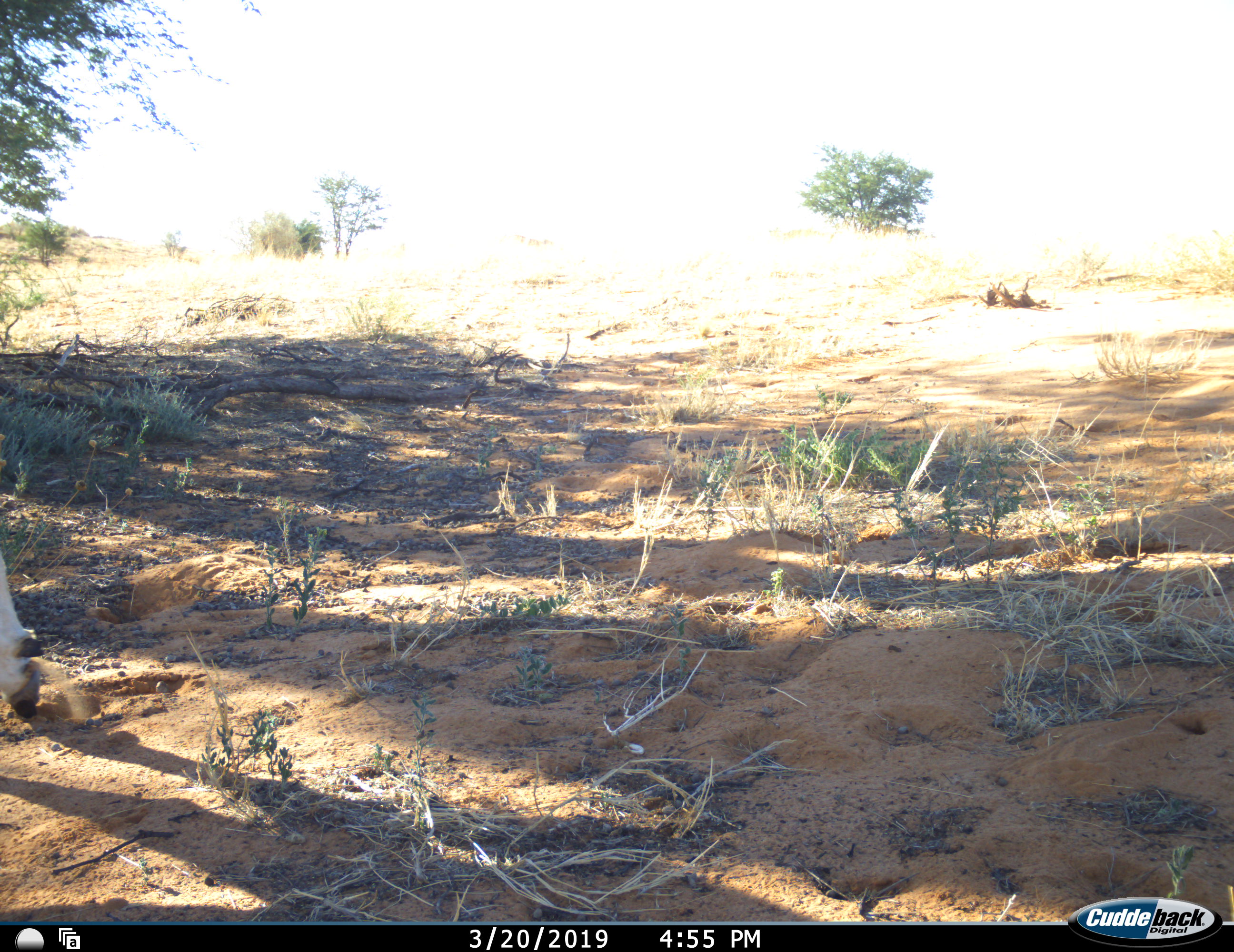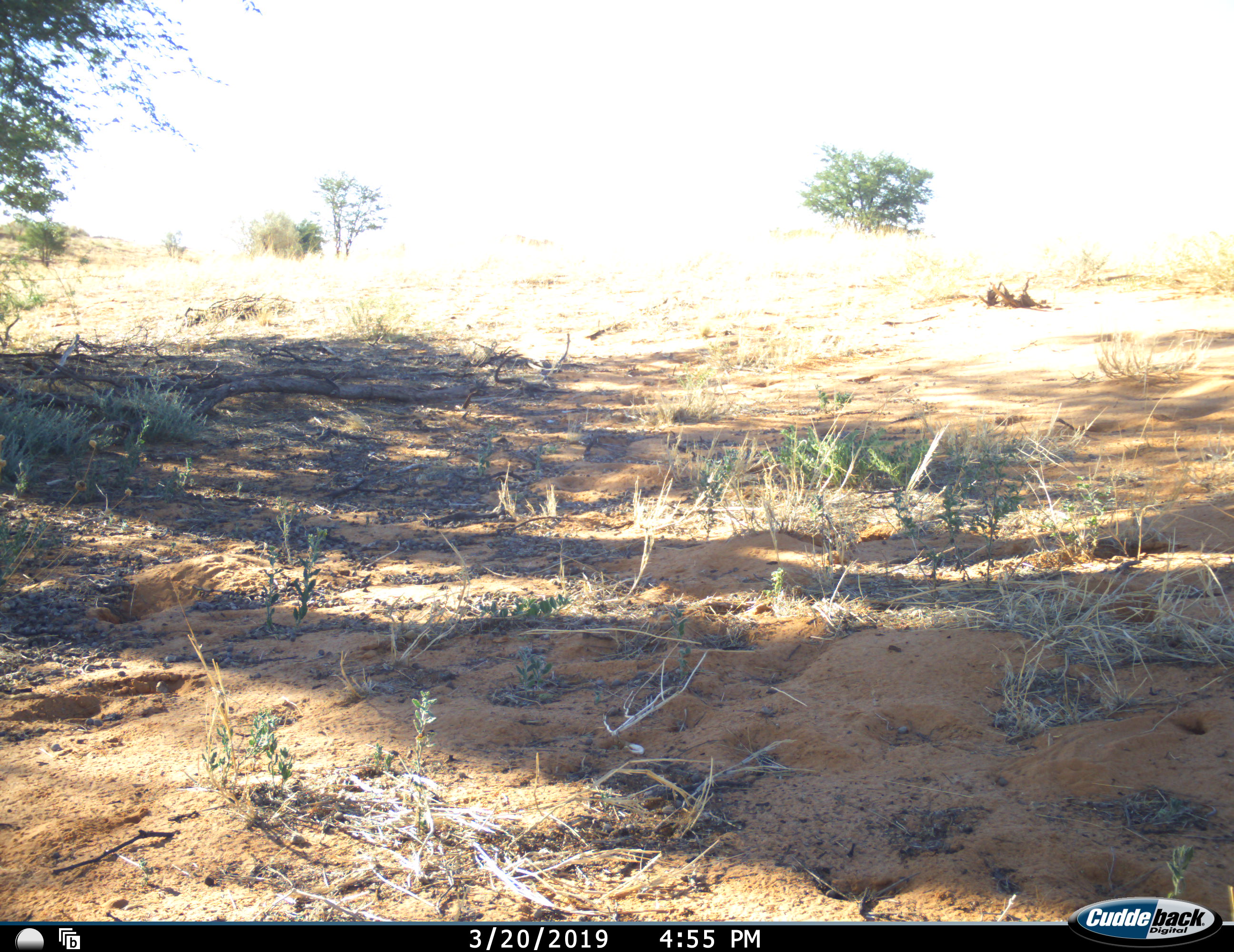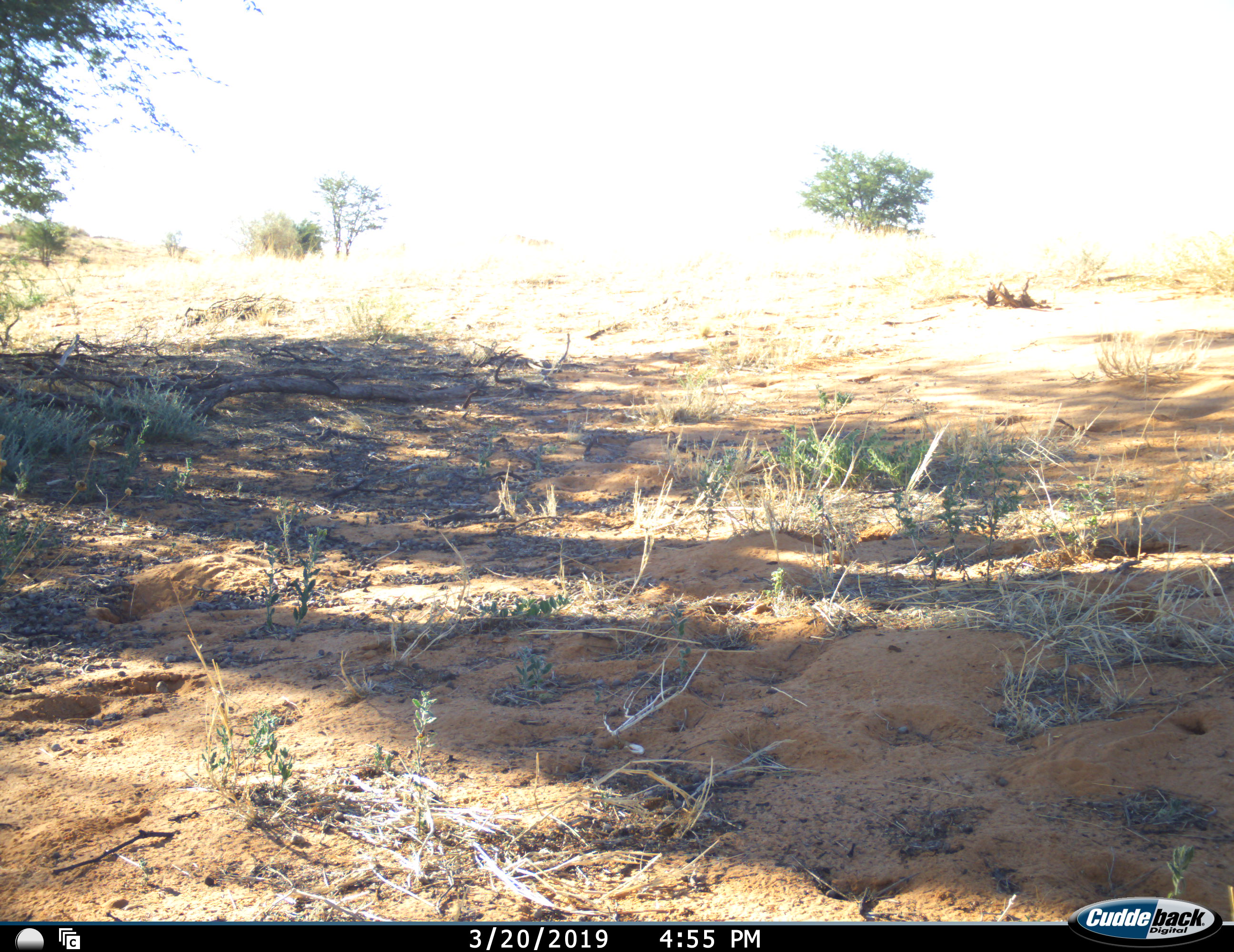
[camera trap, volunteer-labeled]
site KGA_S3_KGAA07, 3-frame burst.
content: unidentified animal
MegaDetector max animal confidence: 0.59